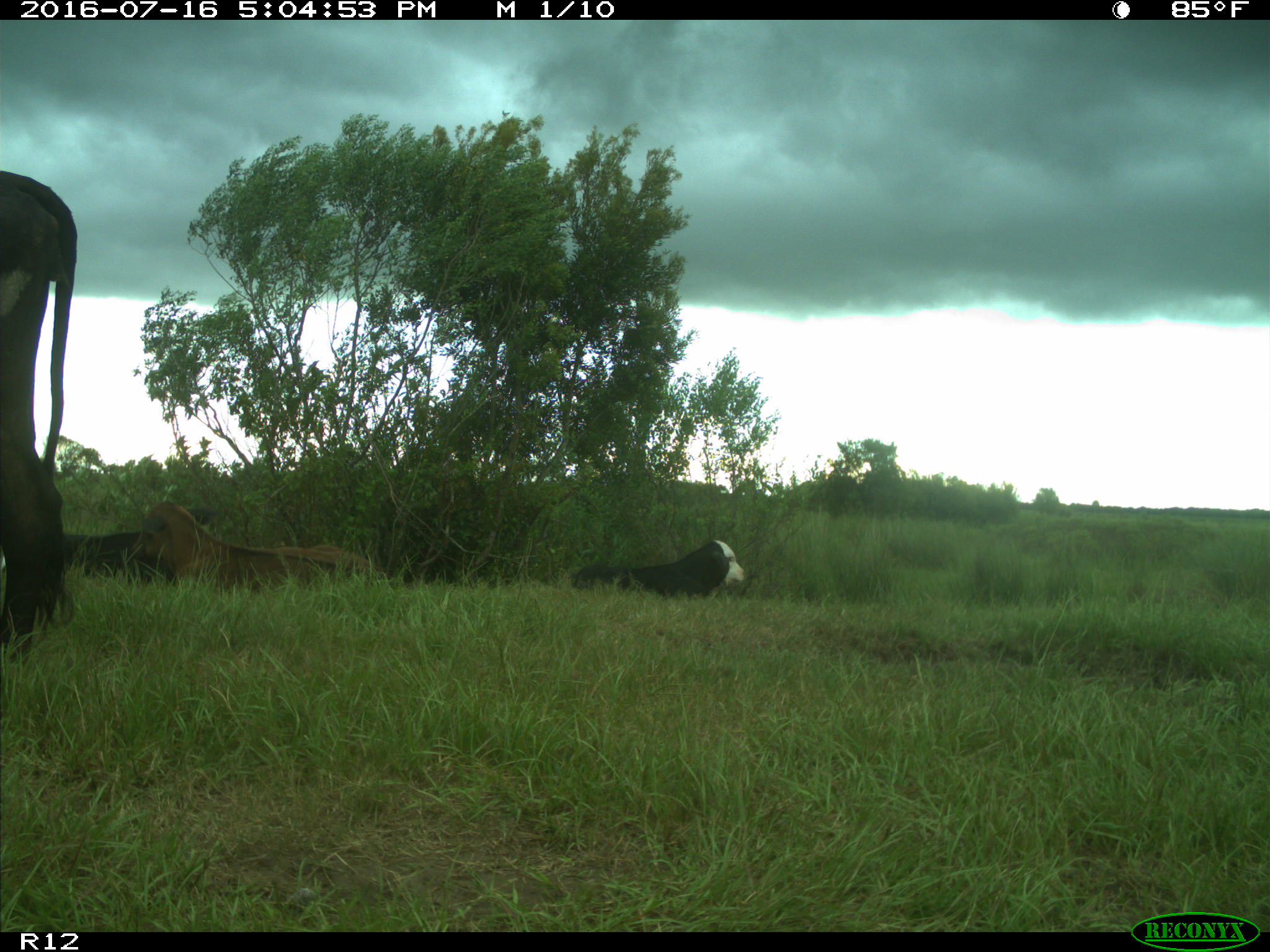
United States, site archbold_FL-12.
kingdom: Animalia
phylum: Chordata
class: Mammalia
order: Artiodactyla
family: Bovidae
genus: Bos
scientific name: Bos taurus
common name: domestic cow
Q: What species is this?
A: Bos taurus (domestic cow).